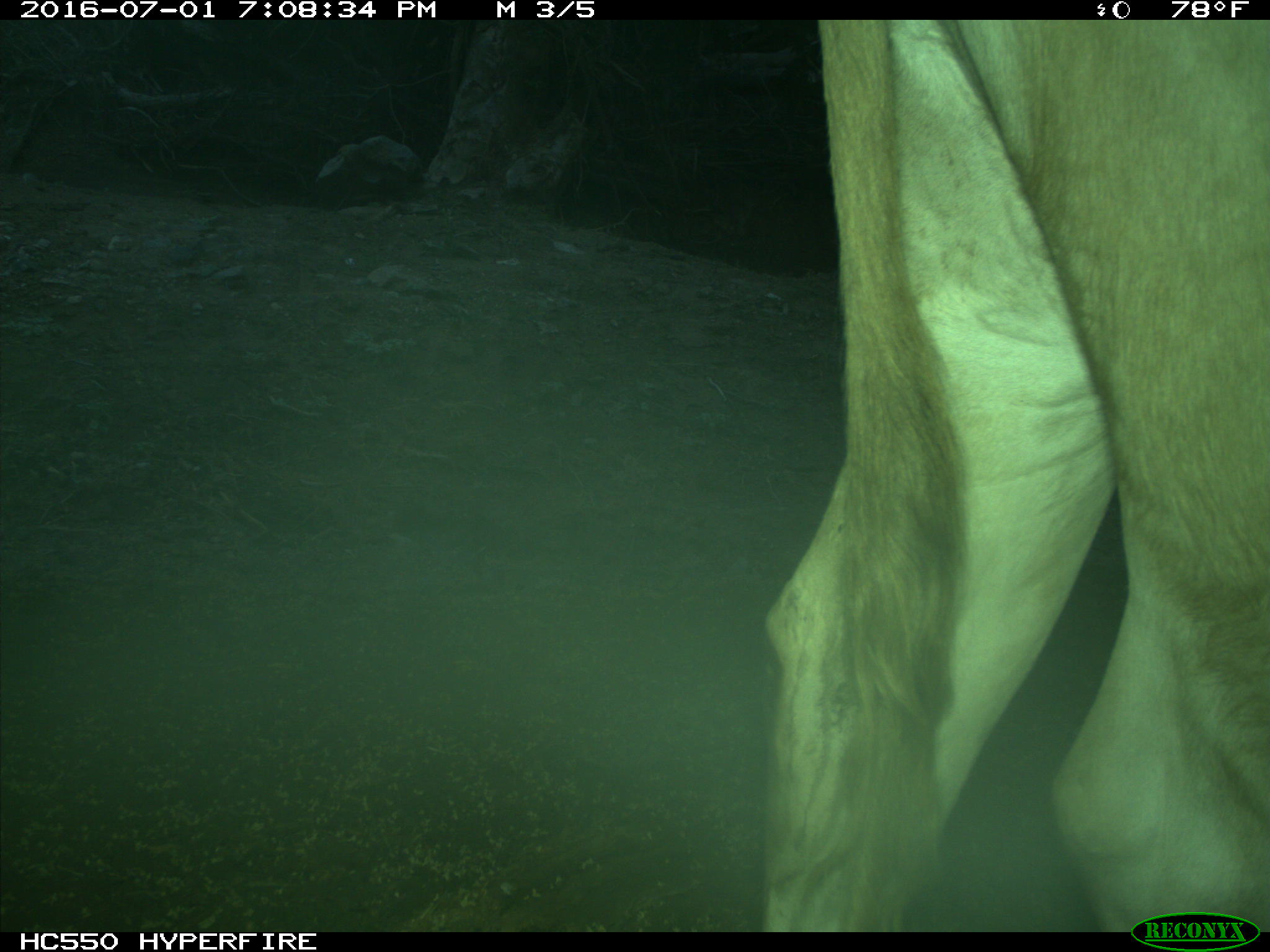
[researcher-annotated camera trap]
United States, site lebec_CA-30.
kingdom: Animalia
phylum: Chordata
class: Mammalia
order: Artiodactyla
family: Bovidae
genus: Bos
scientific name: Bos taurus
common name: domestic cow